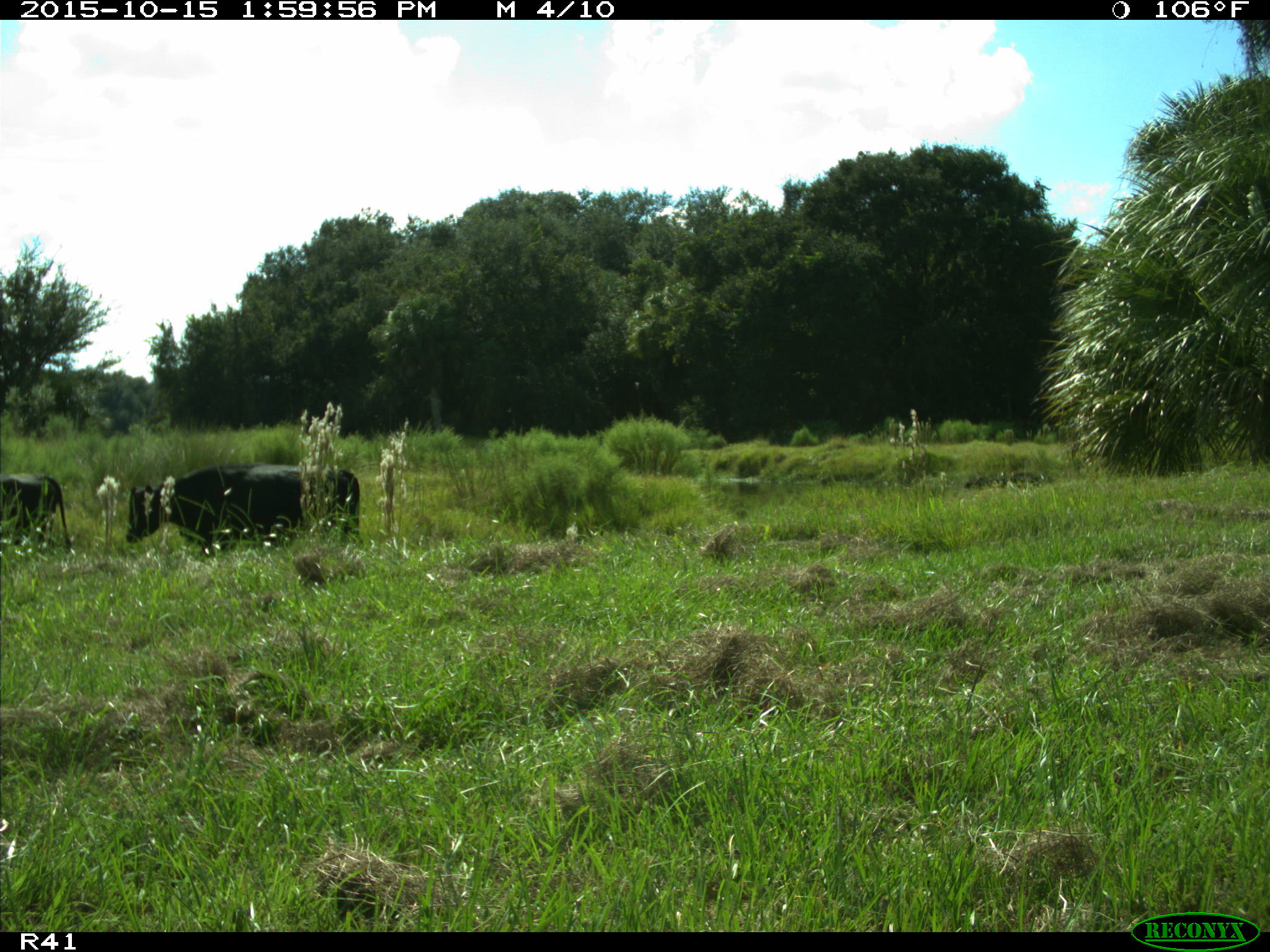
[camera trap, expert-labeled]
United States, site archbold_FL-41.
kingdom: Animalia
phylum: Chordata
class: Mammalia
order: Artiodactyla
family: Bovidae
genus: Bos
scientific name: Bos taurus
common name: domestic cow